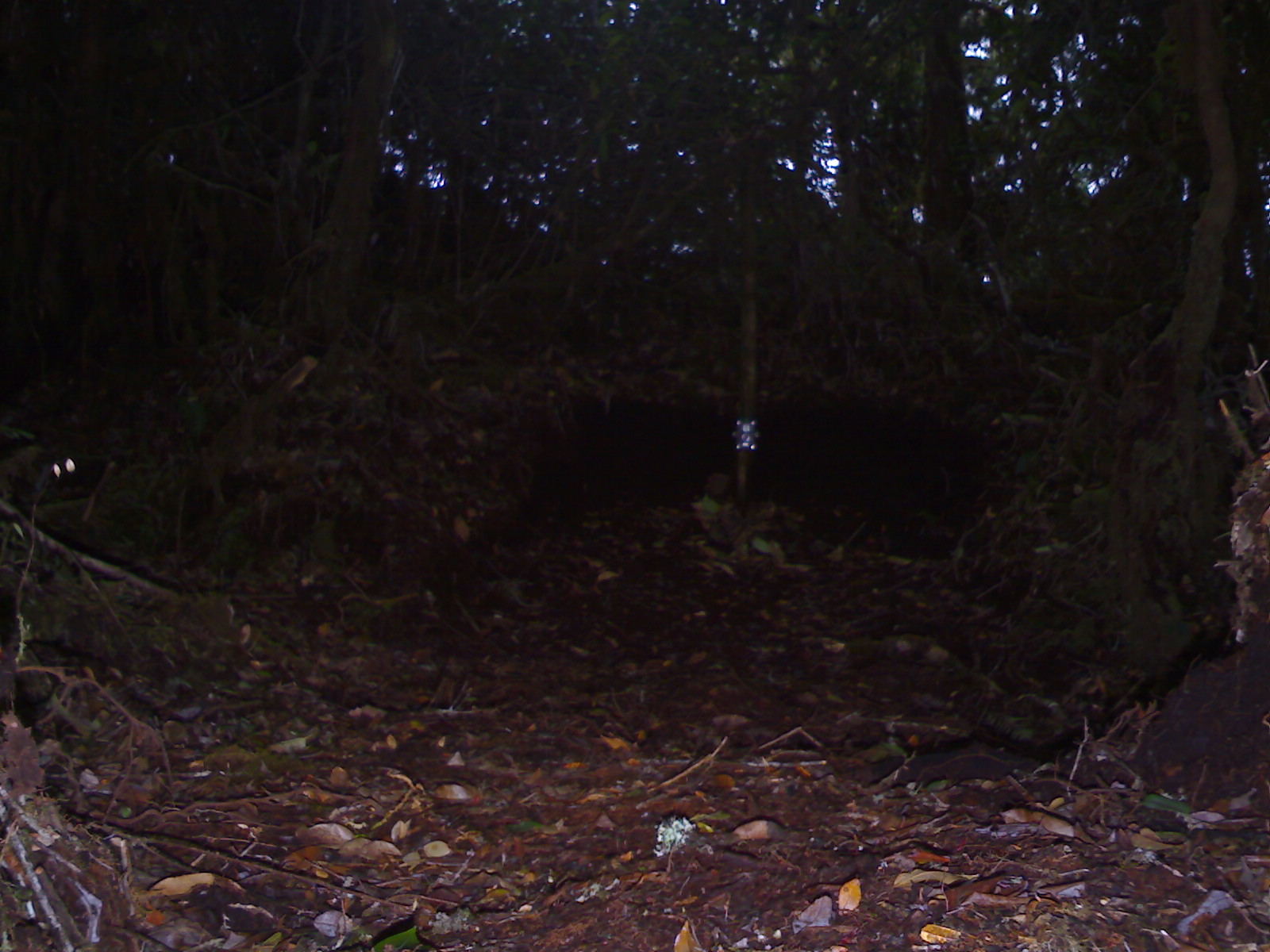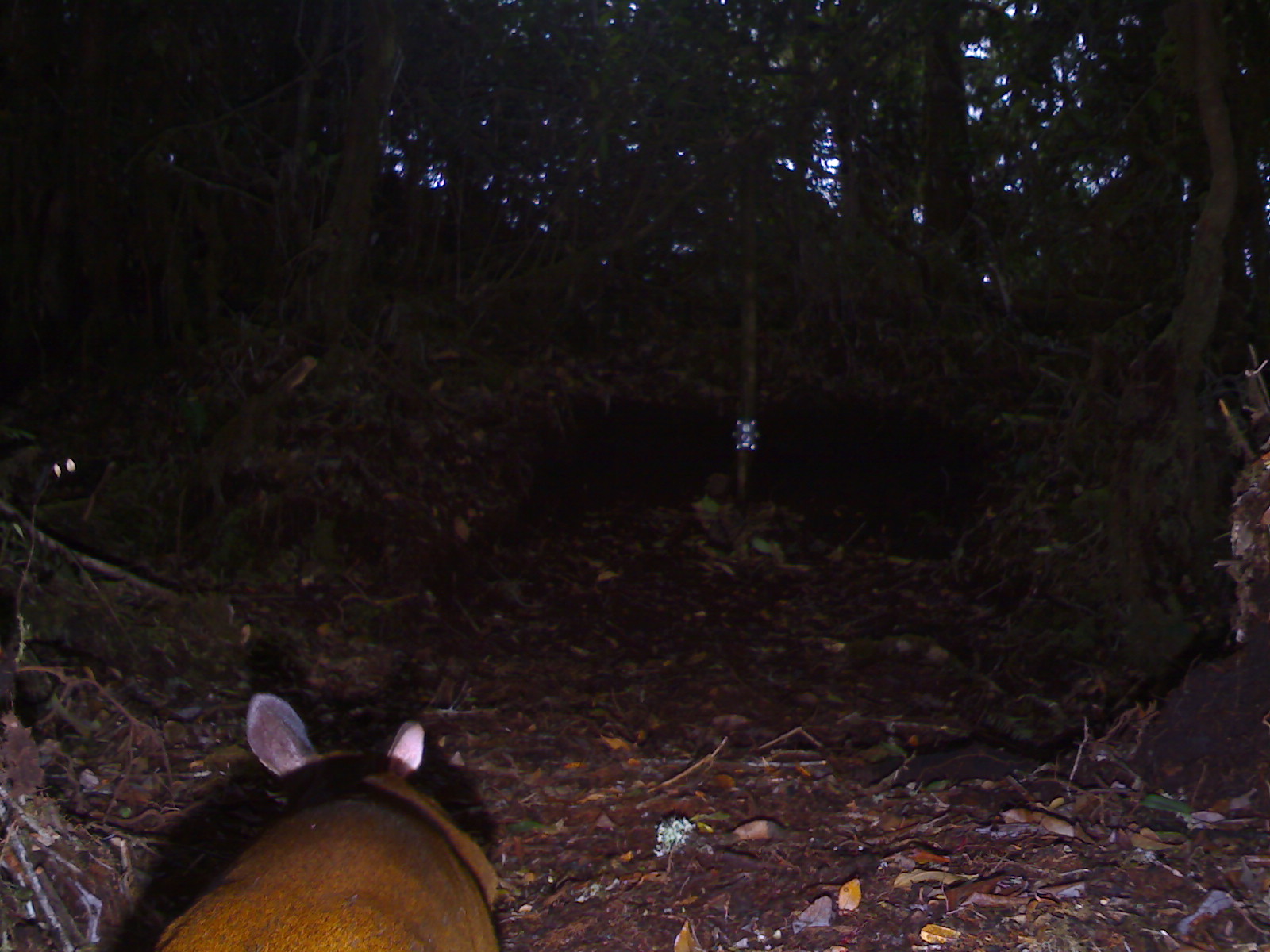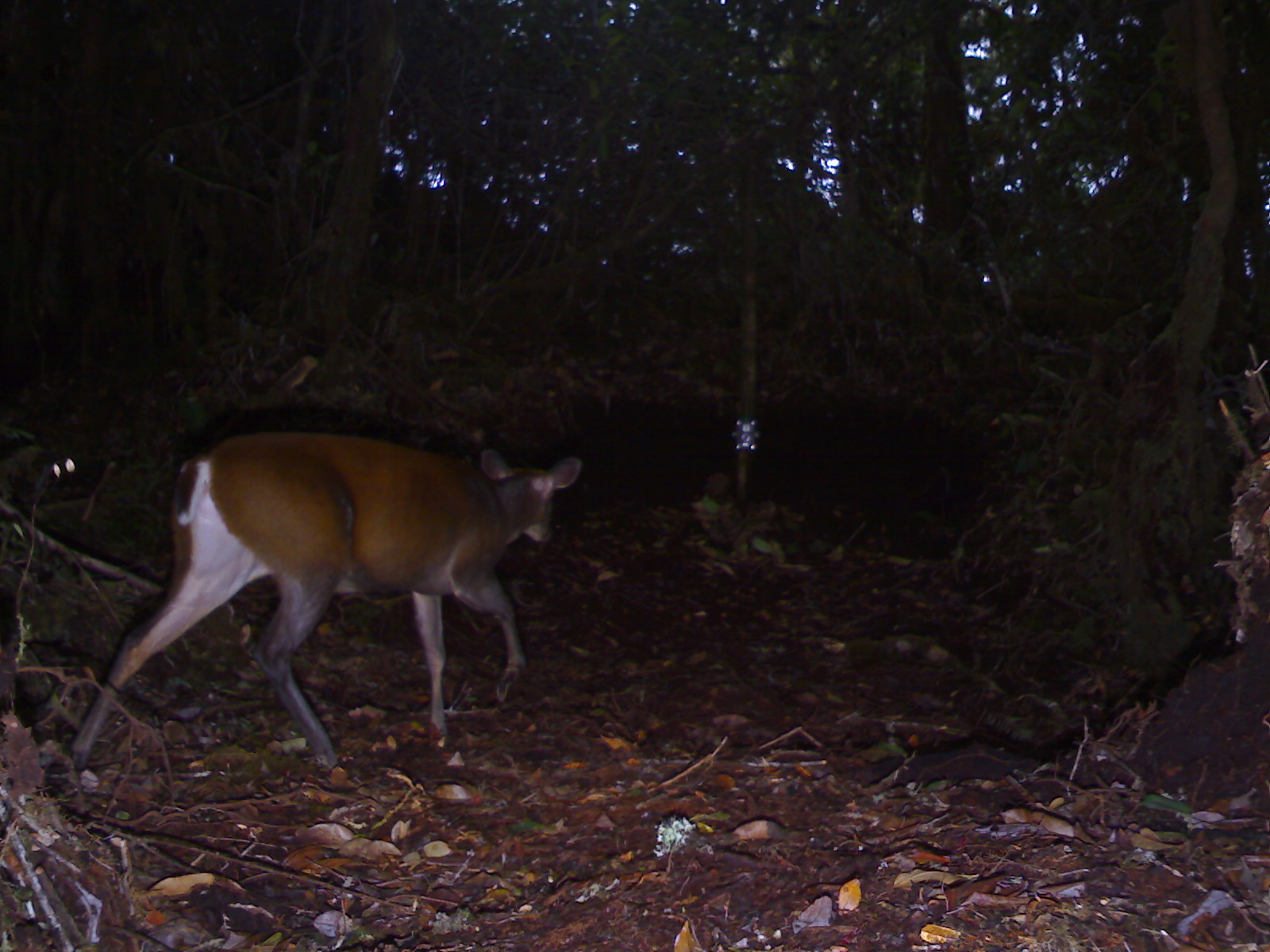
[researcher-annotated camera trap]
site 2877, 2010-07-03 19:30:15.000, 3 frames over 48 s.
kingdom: Animalia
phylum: Chordata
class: Mammalia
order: Artiodactyla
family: Cervidae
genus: Muntiacus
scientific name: Muntiacus muntjak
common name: southern red muntjac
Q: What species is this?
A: Muntiacus muntjak (southern red muntjac).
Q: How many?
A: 1.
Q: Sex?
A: Female.